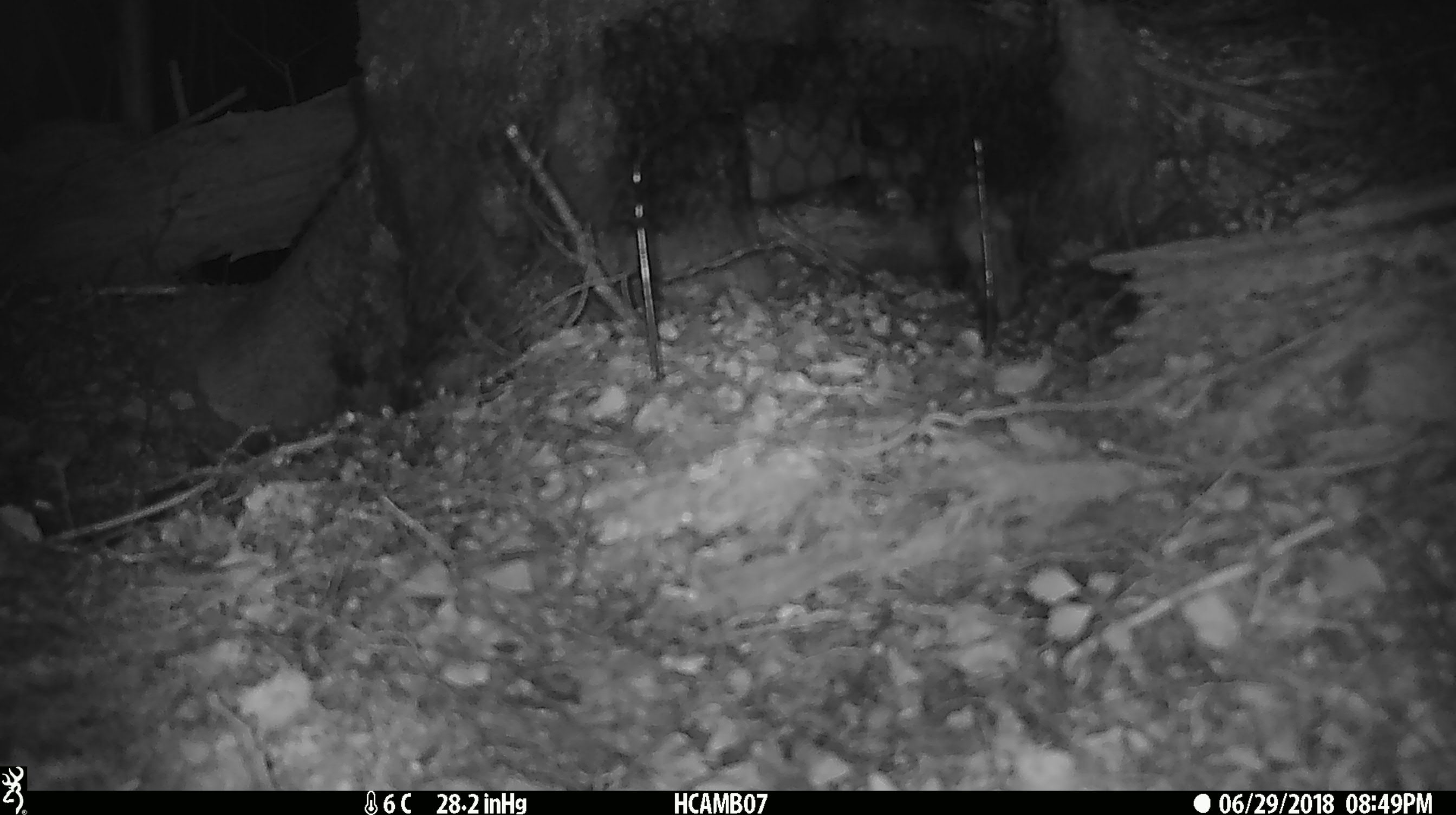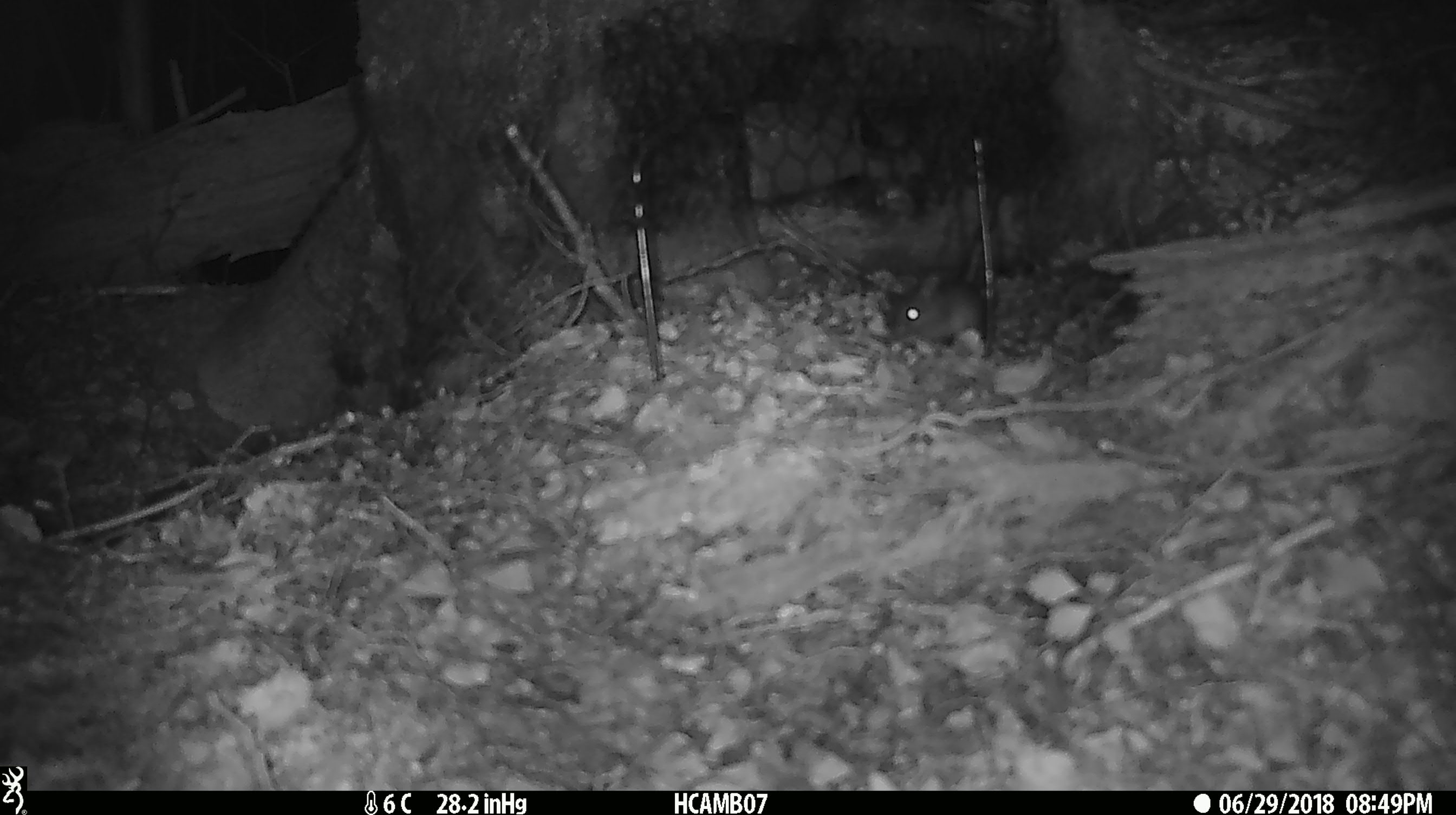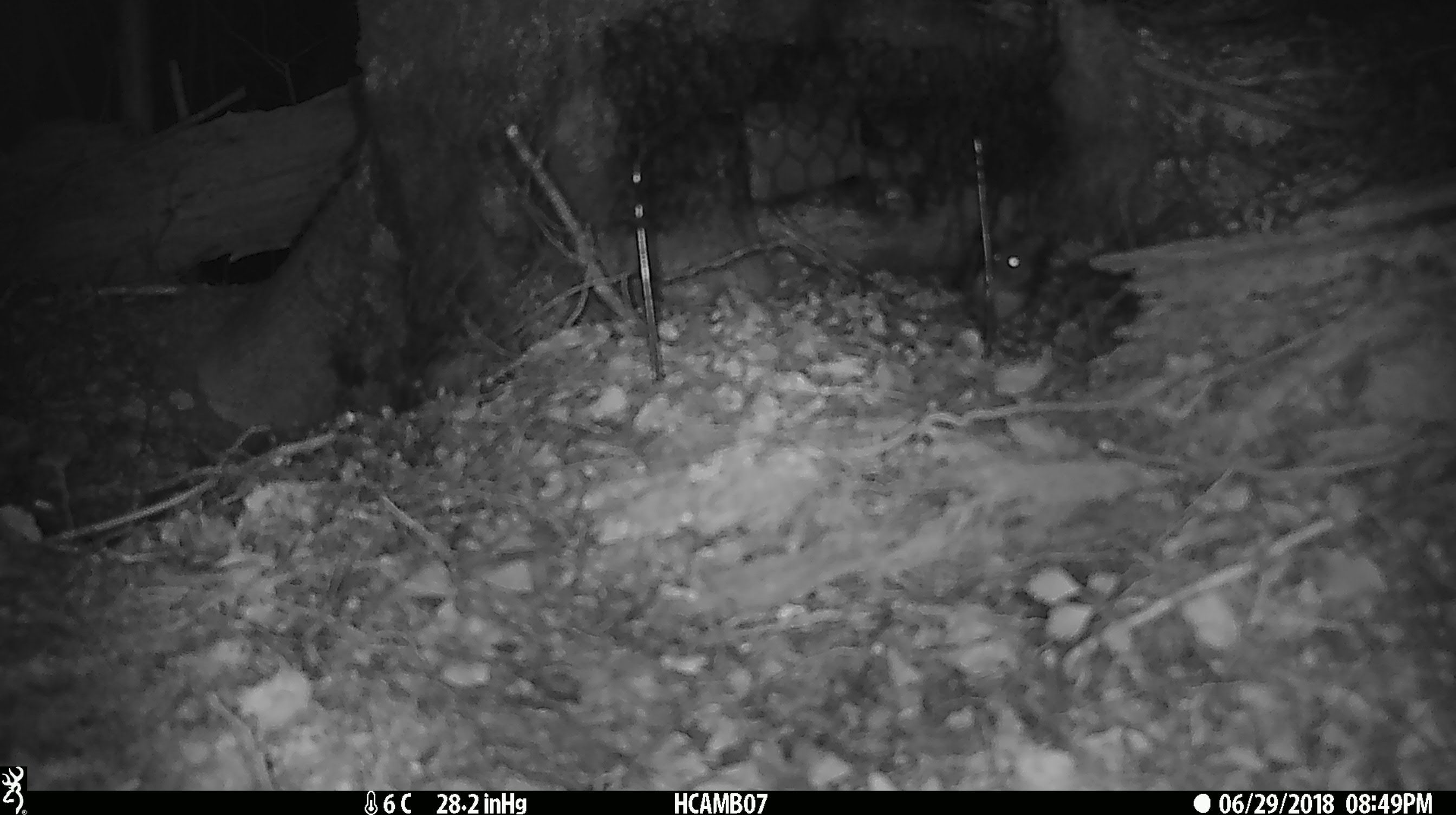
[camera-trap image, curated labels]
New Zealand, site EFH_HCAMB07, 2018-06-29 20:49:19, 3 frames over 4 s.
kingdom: Animalia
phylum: Chordata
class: Mammalia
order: Rodentia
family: Muridae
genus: Mus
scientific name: Mus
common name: mouse